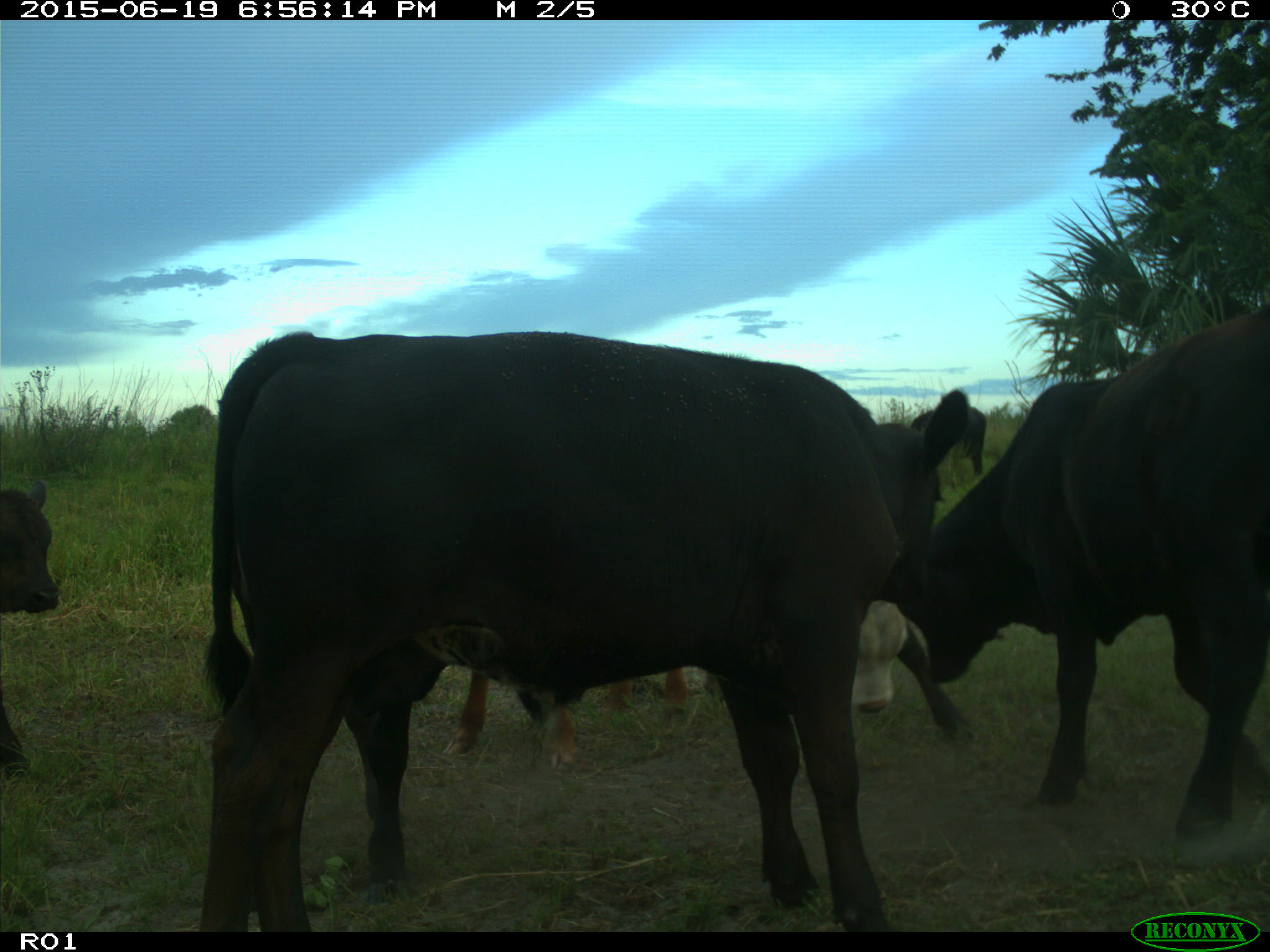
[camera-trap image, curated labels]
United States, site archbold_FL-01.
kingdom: Animalia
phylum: Chordata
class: Mammalia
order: Artiodactyla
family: Bovidae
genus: Bos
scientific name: Bos taurus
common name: domestic cow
Bos taurus (domestic cow).